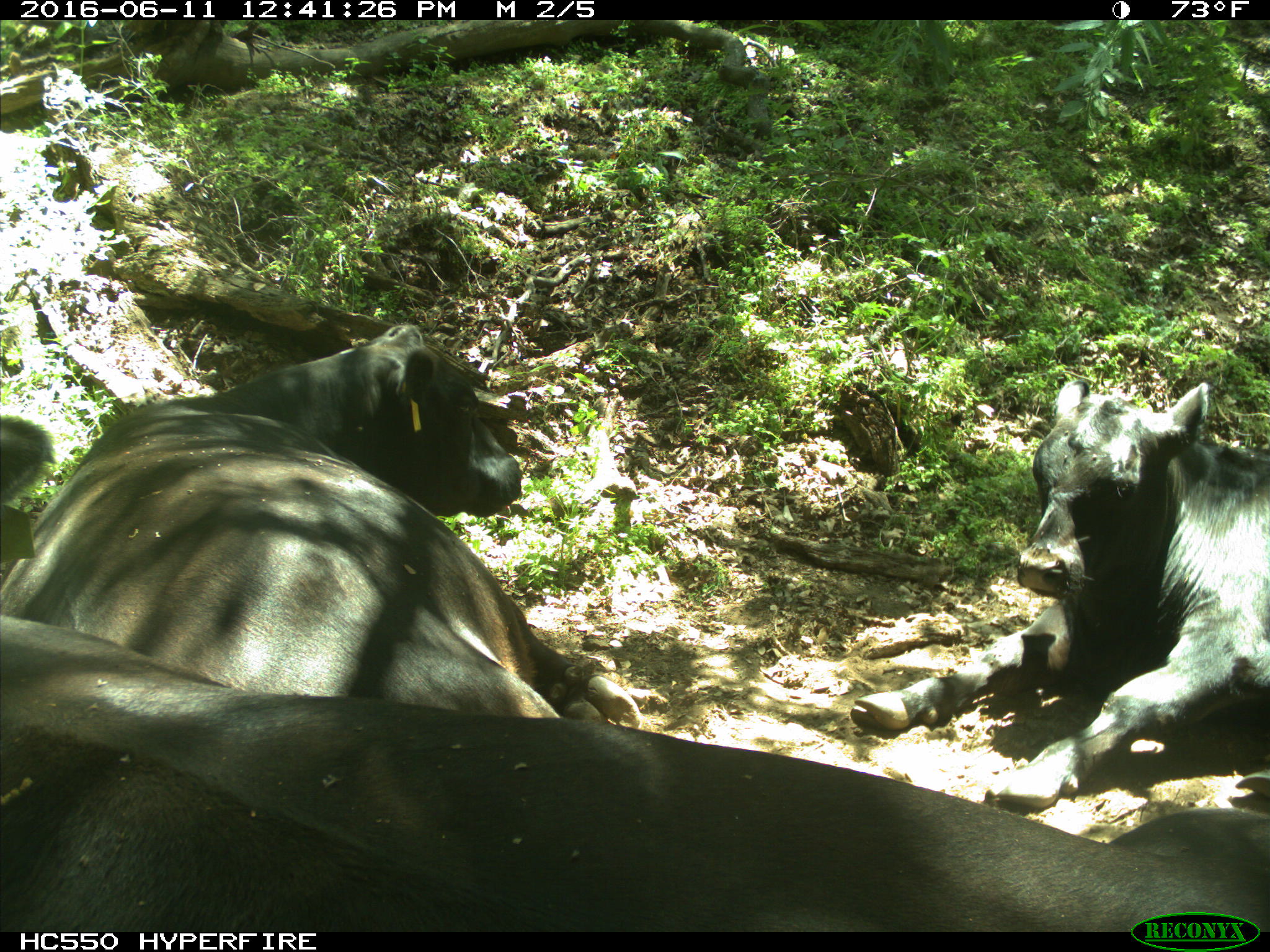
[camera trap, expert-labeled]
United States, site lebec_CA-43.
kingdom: Animalia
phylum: Chordata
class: Mammalia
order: Artiodactyla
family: Bovidae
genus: Bos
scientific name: Bos taurus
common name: domestic cow